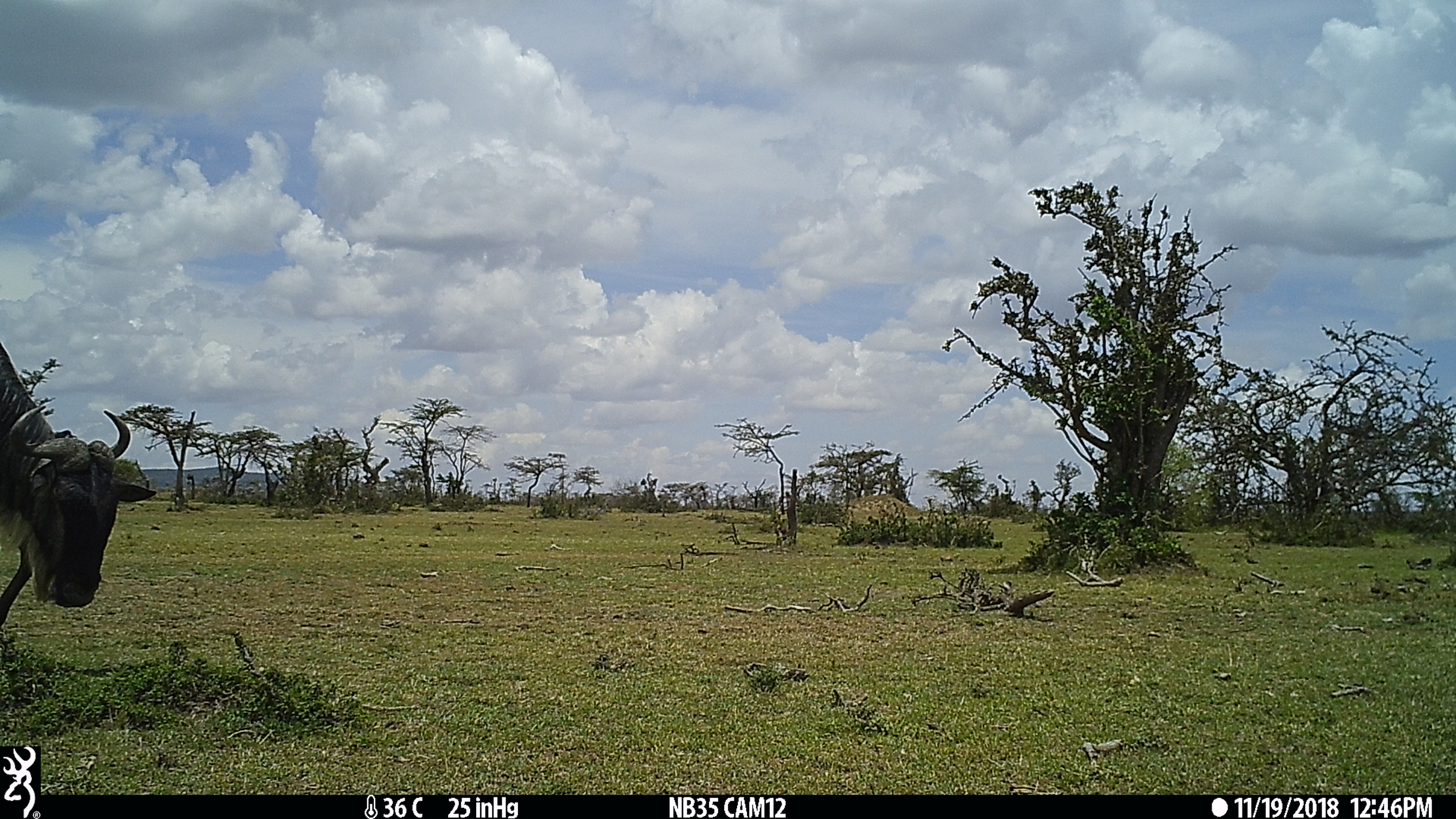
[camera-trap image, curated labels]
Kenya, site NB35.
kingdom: Animalia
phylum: Chordata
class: Mammalia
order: Artiodactyla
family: Bovidae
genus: Connochaetes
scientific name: Connochaetes taurinus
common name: blue wildebeest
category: wildebeest